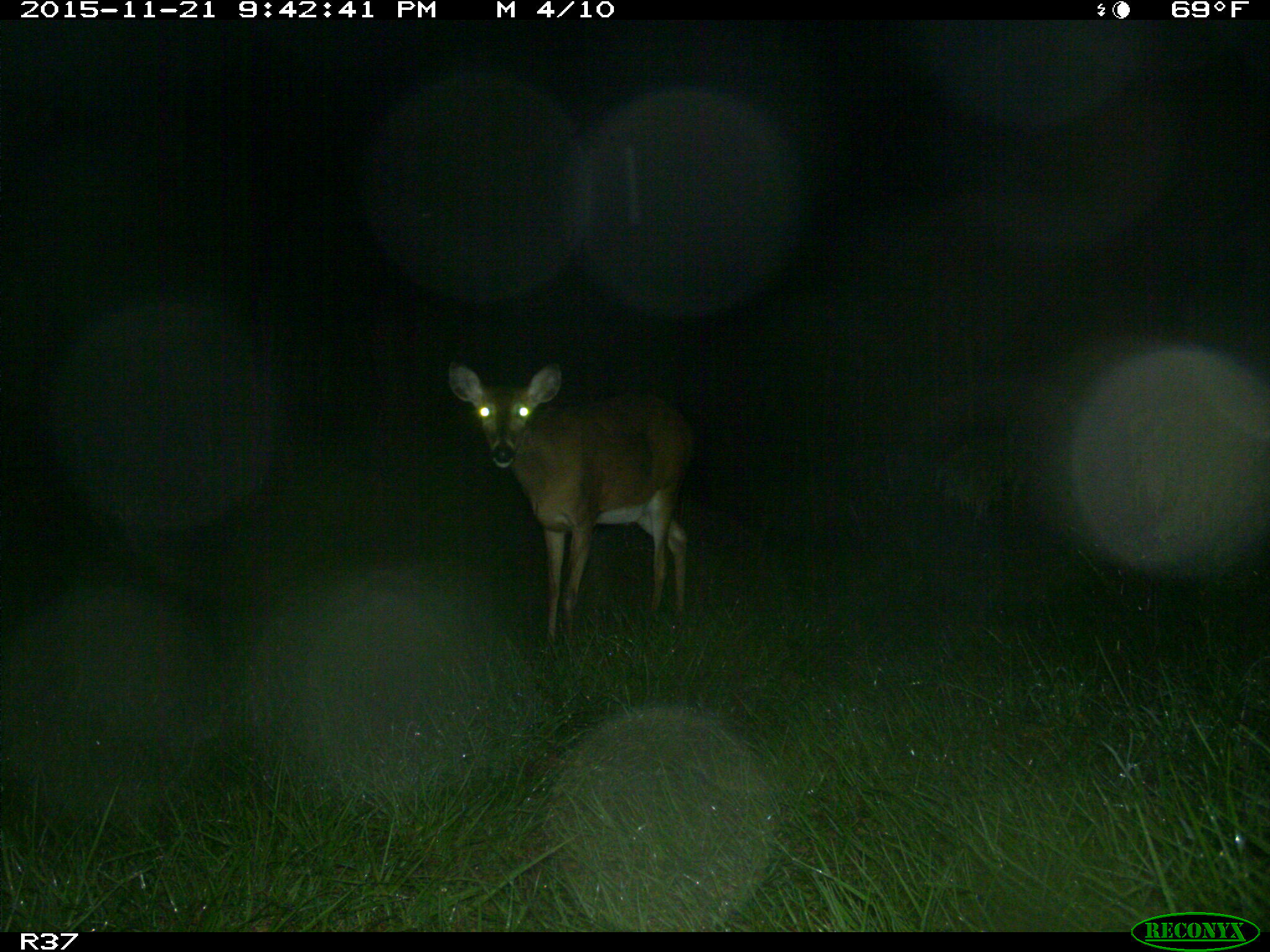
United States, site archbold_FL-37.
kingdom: Animalia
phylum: Chordata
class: Mammalia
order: Artiodactyla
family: Cervidae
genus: Odocoileus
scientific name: Odocoileus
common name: deer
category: unidentified deer